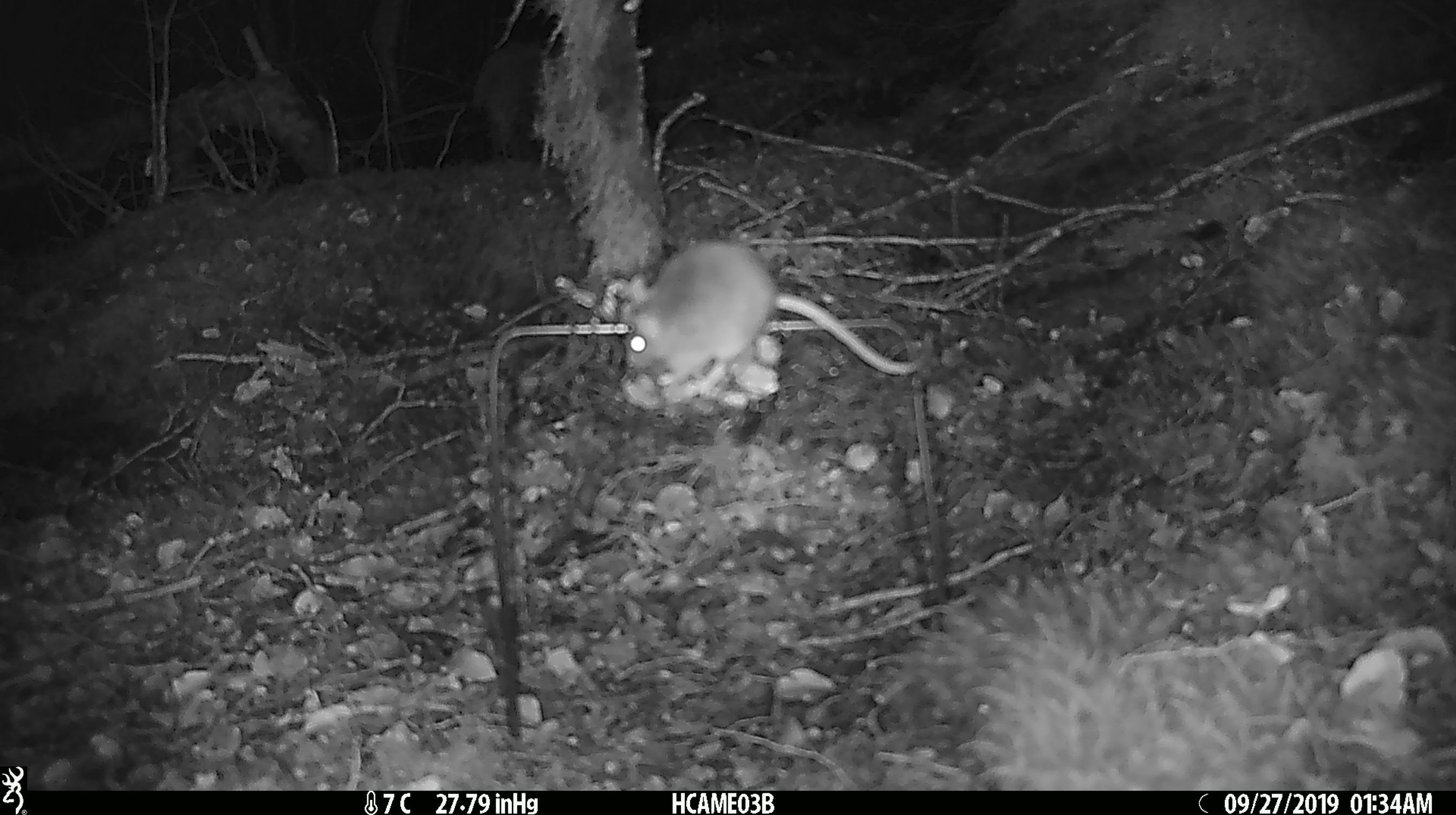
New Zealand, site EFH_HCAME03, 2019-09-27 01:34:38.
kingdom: Animalia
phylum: Chordata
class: Mammalia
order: Rodentia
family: Muridae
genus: Mus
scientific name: Mus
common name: mouse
Mouse (Mus).